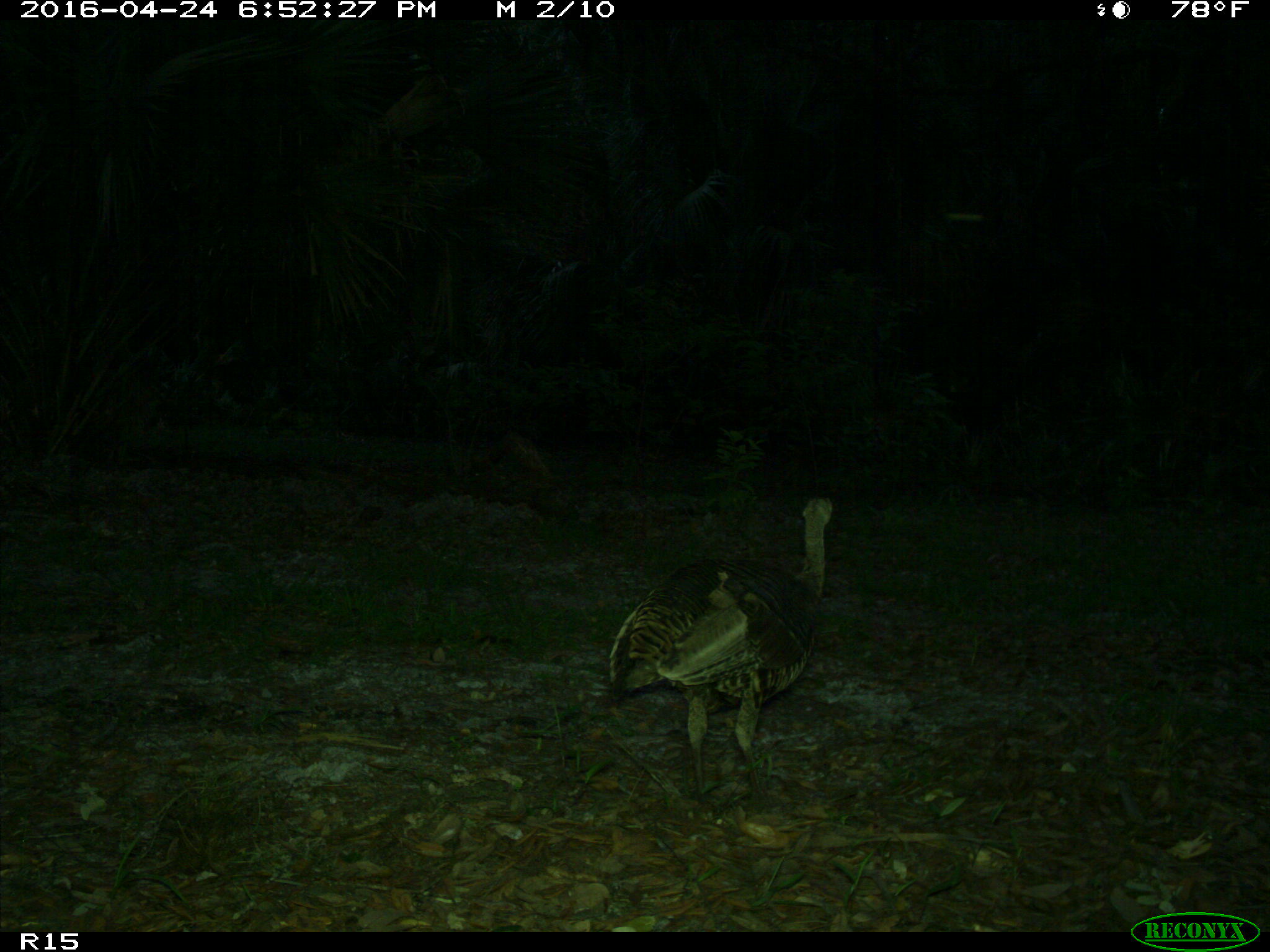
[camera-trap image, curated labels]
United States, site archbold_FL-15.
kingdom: Animalia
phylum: Chordata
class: Aves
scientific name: Aves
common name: birds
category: unidentified bird